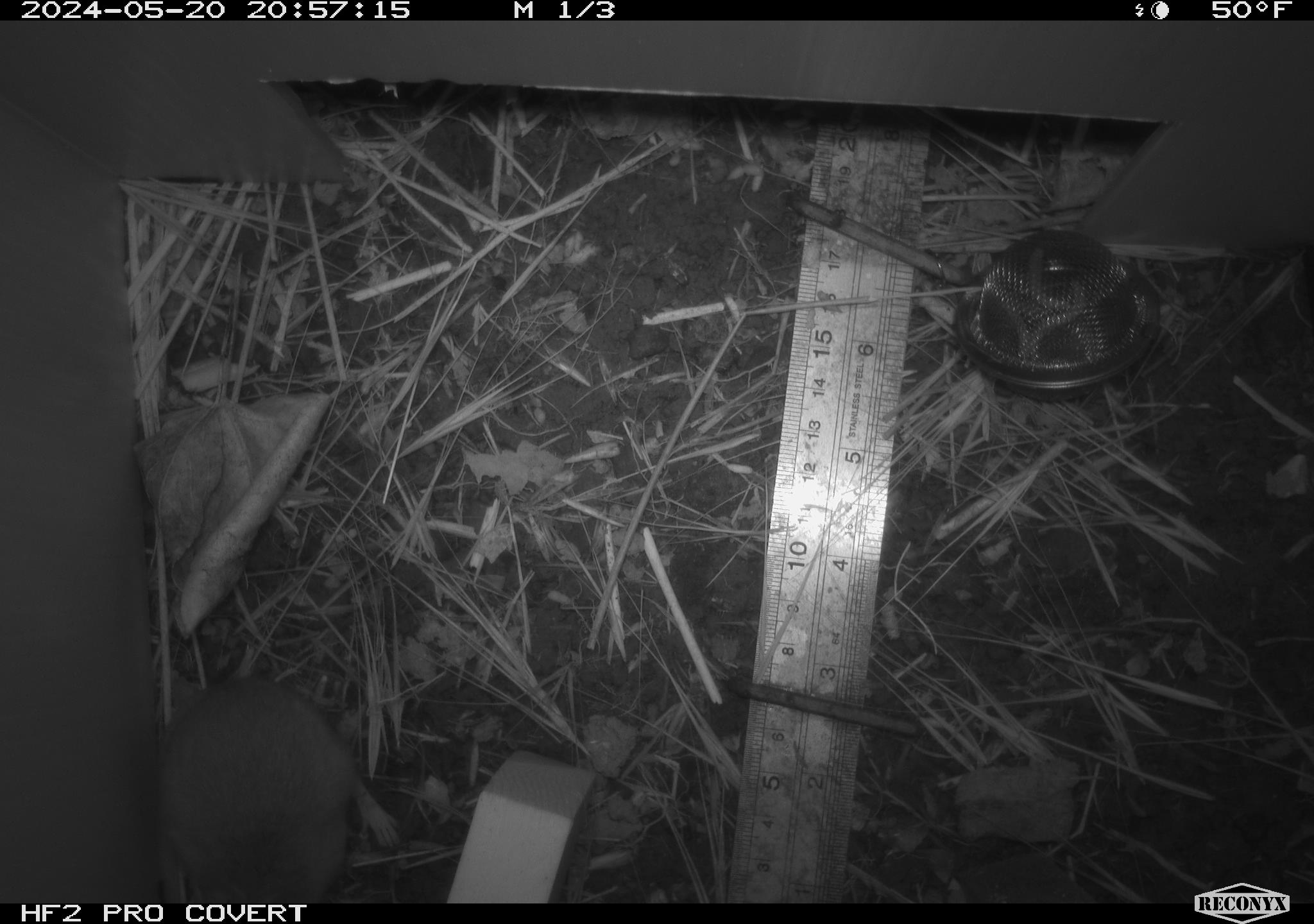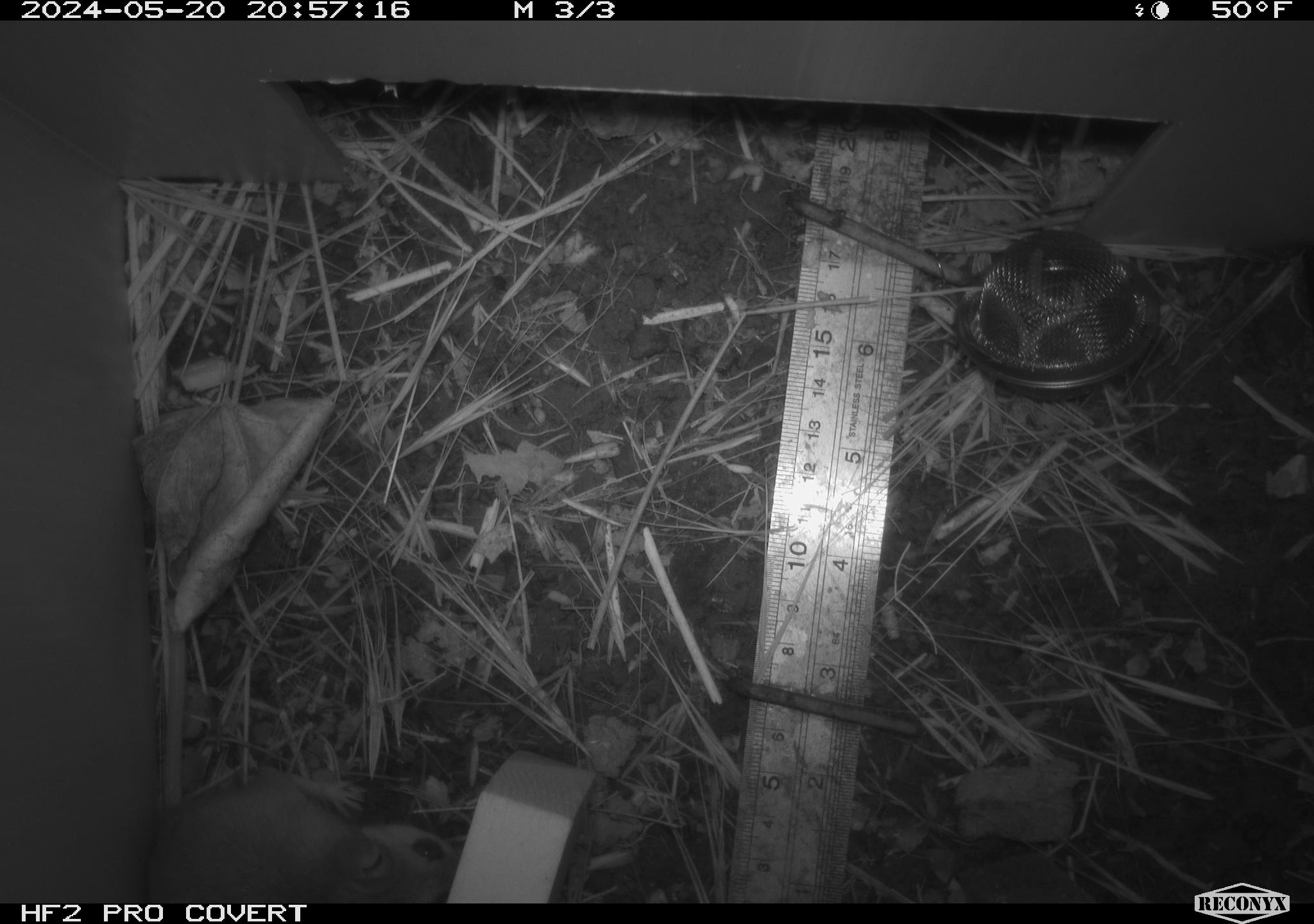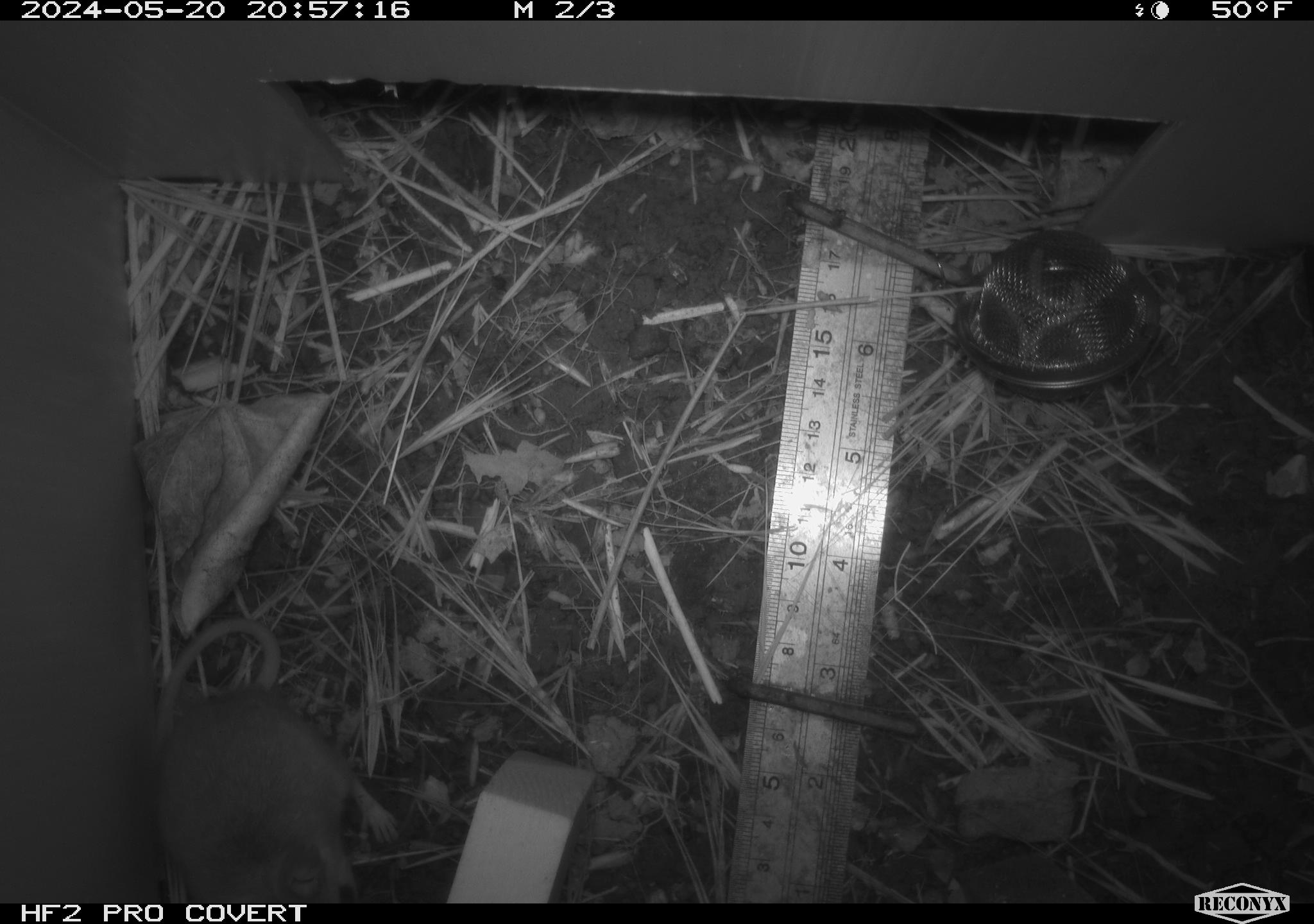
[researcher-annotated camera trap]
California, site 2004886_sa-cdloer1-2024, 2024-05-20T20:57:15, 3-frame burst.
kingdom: Animalia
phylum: Chordata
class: Mammalia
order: Rodentia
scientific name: Rodentia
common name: mouse species